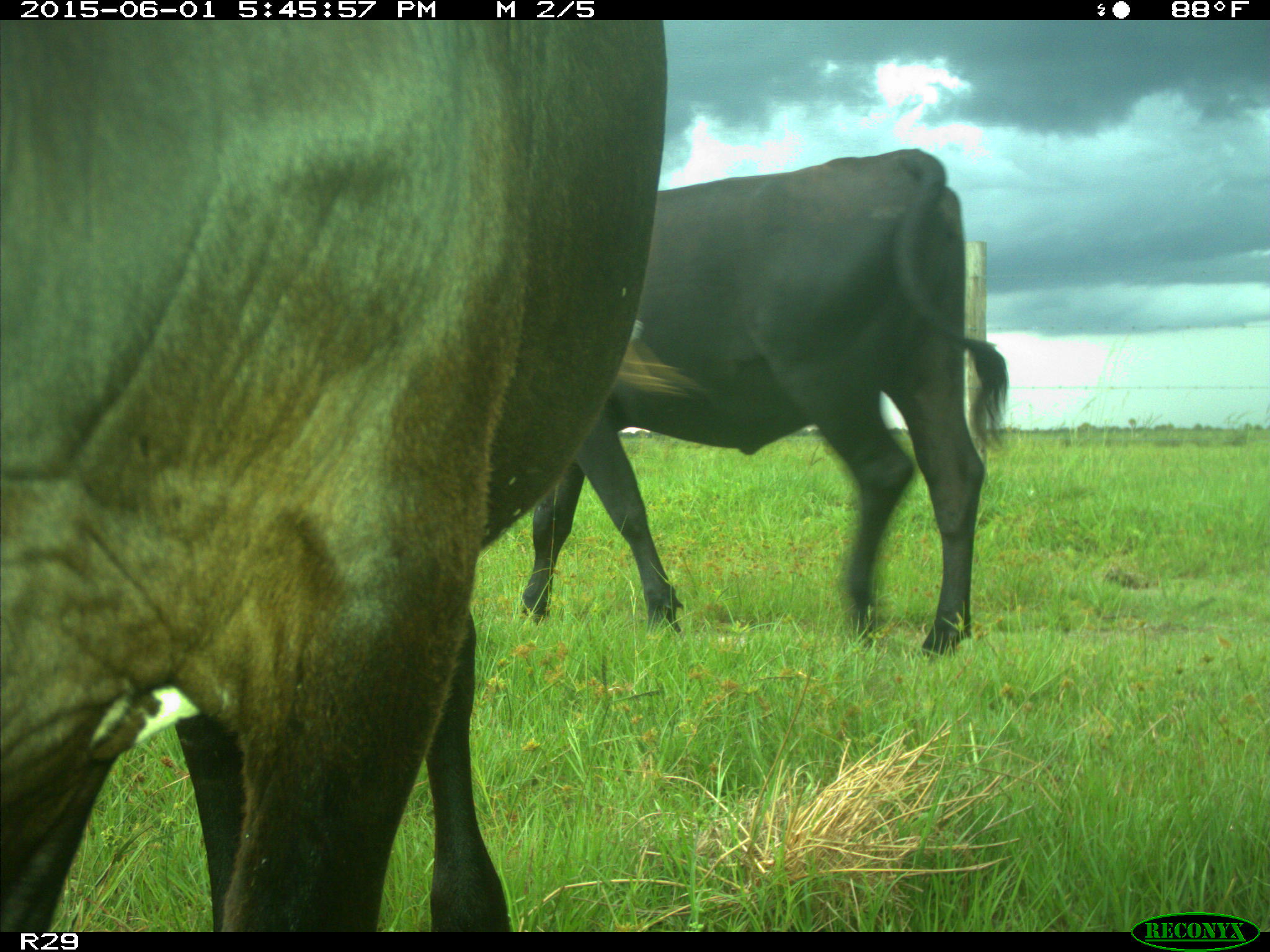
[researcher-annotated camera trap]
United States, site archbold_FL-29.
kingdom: Animalia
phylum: Chordata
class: Mammalia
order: Artiodactyla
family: Bovidae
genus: Bos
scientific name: Bos taurus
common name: domestic cow